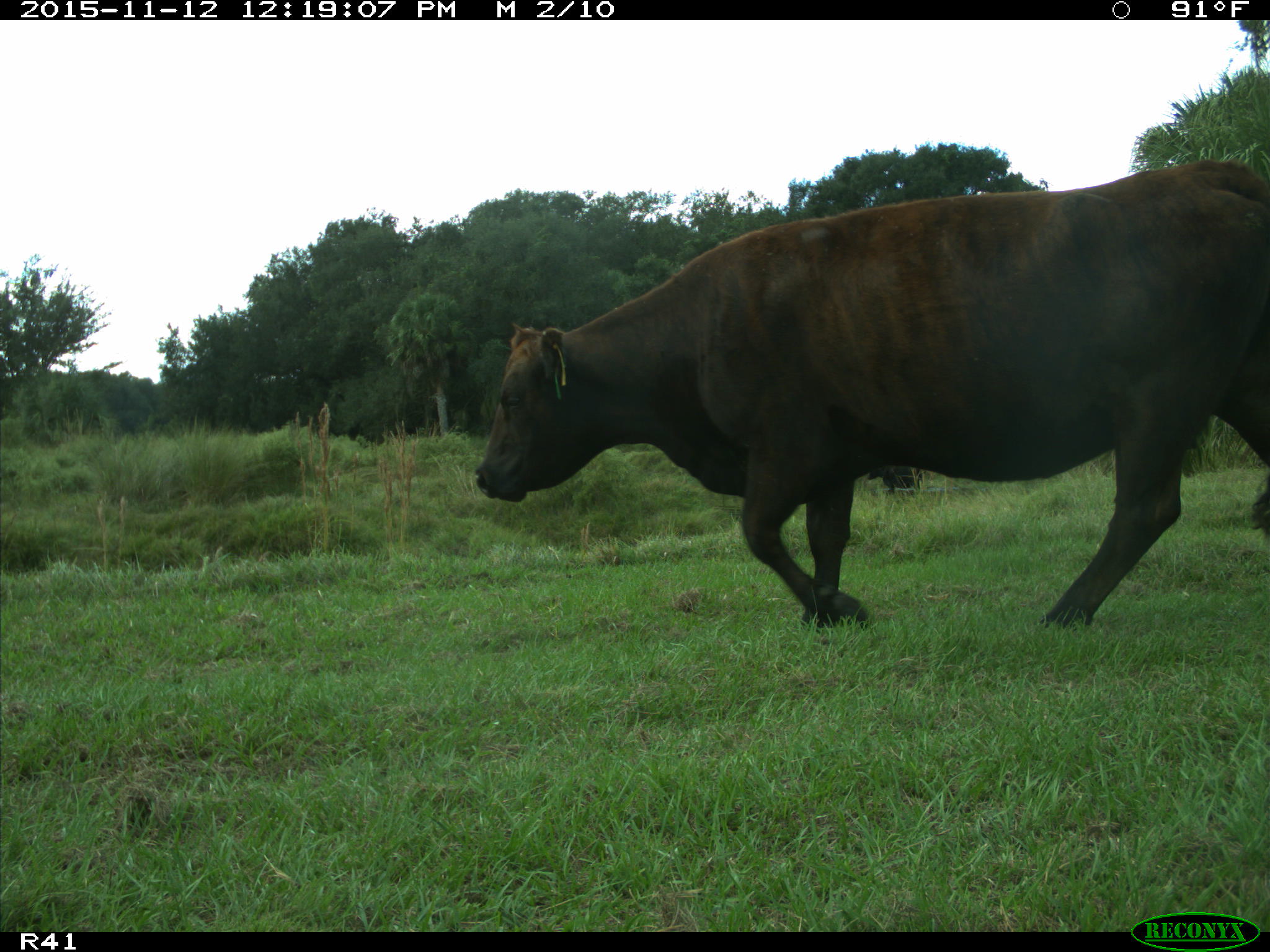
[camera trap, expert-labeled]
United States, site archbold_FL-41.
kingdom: Animalia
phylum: Chordata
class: Mammalia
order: Artiodactyla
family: Bovidae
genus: Bos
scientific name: Bos taurus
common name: domestic cow